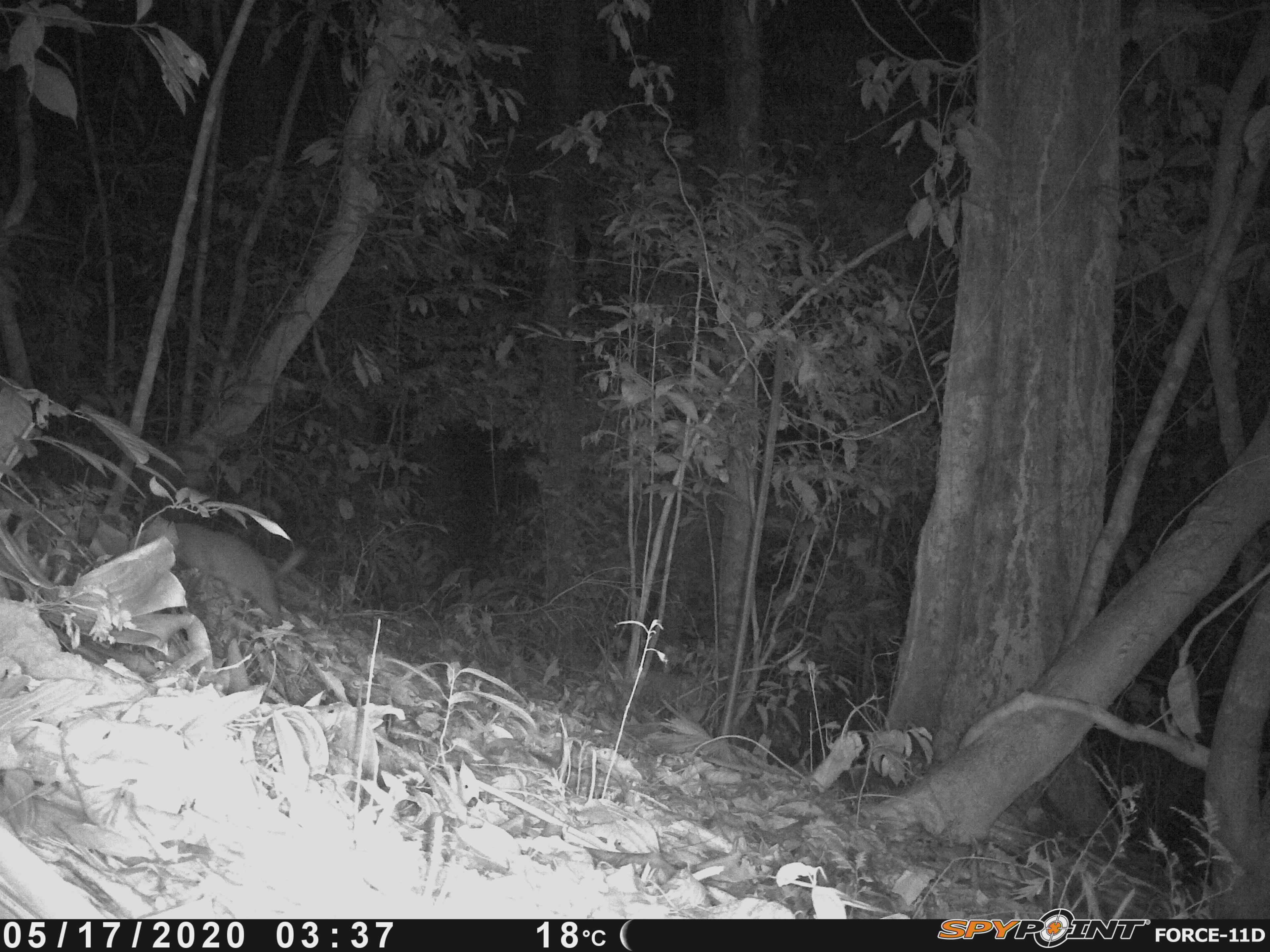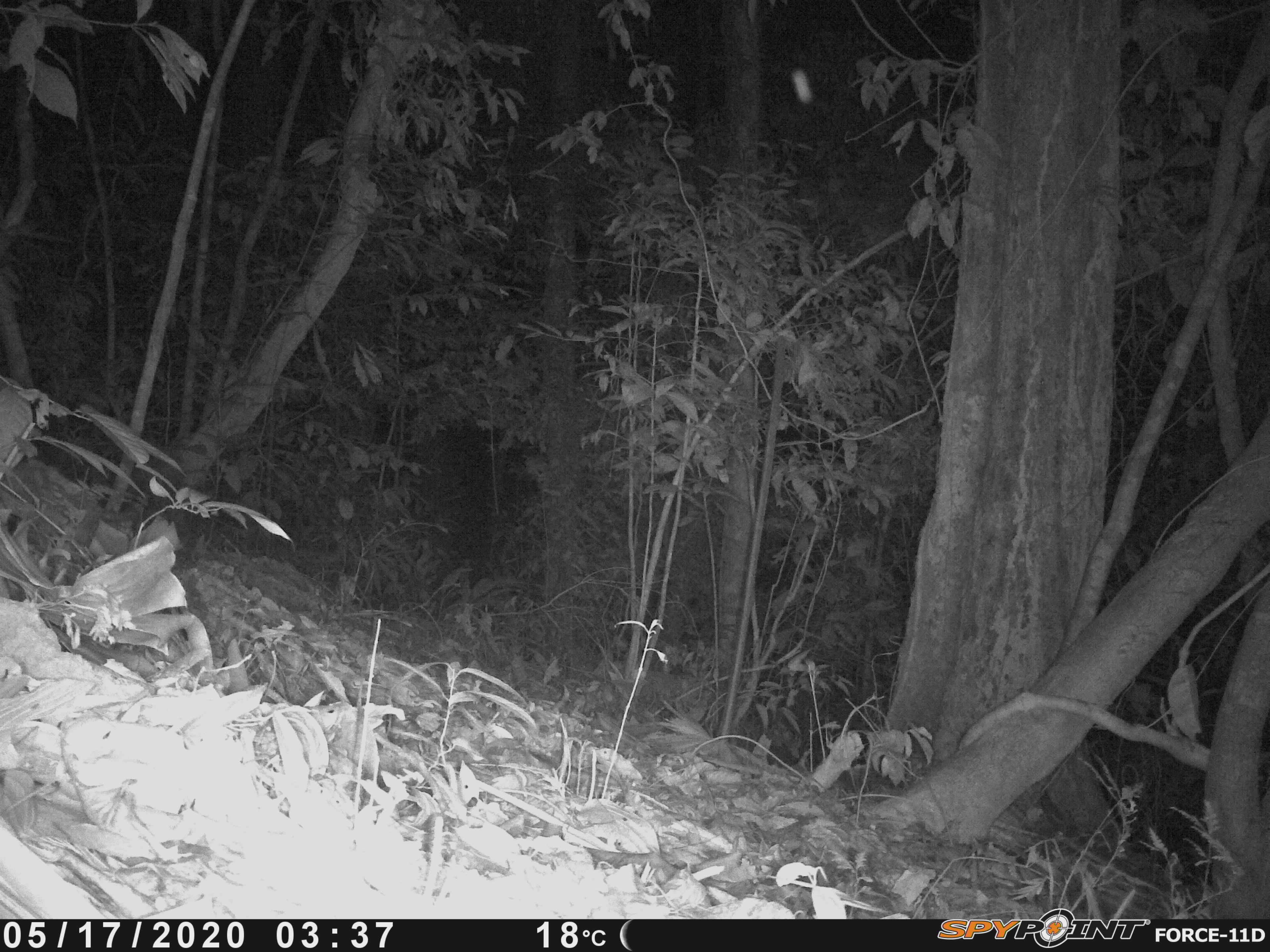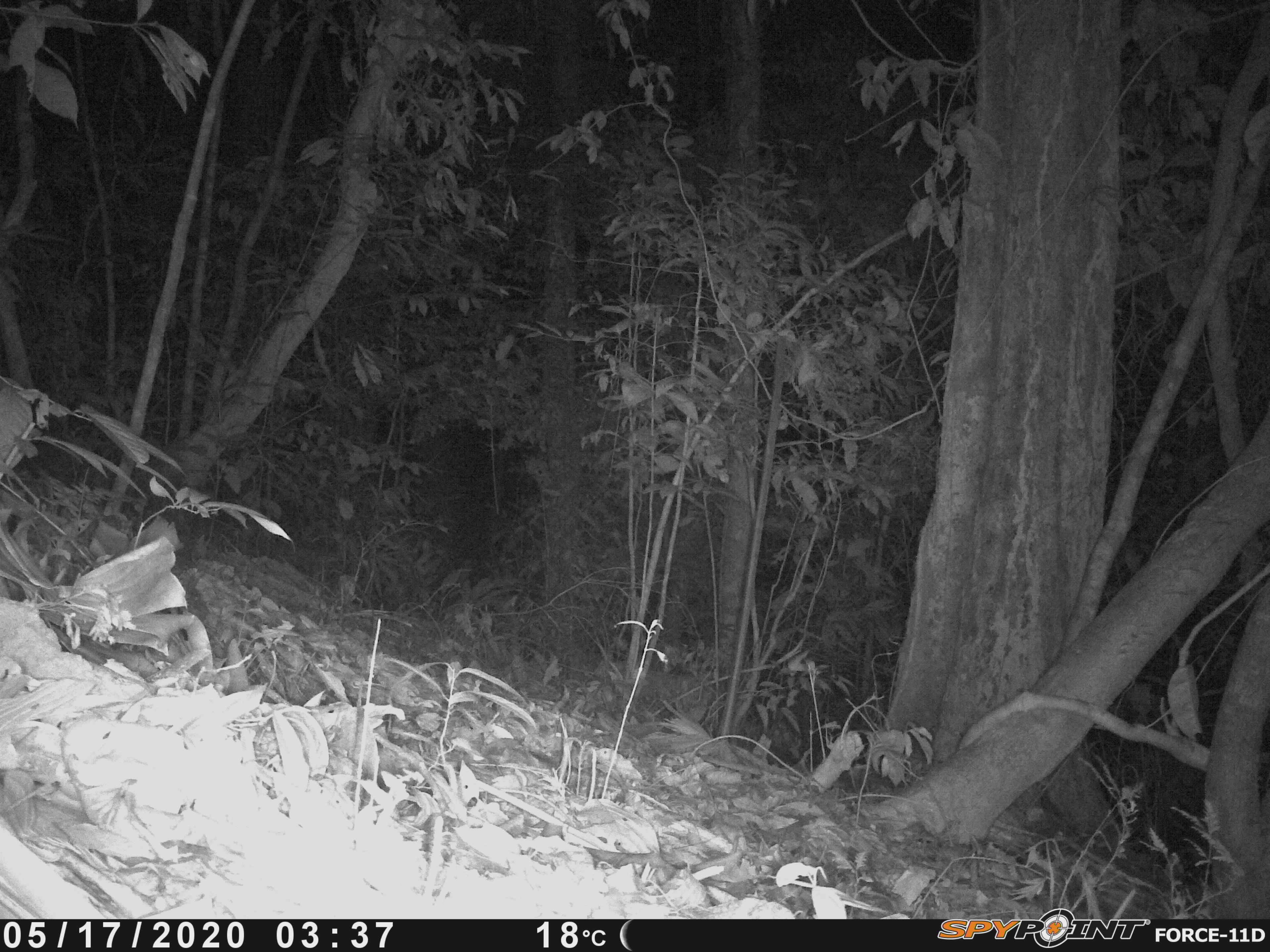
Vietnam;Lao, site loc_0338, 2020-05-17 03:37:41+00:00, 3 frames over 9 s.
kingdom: Animalia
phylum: Chordata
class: Mammalia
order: Carnivora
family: Mustelidae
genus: Melogale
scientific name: Melogale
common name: ferret badger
Ferret badger (Melogale). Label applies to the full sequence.